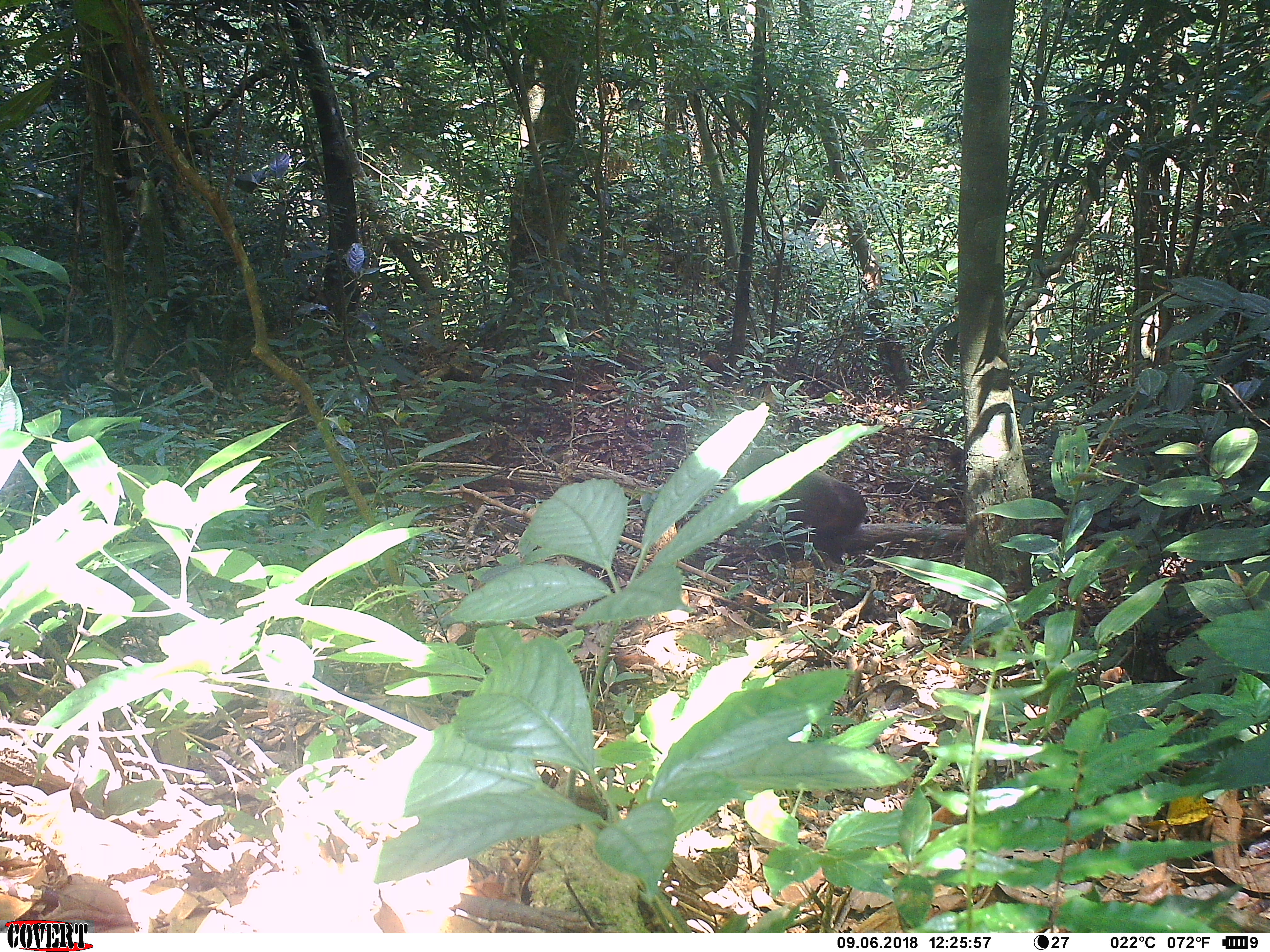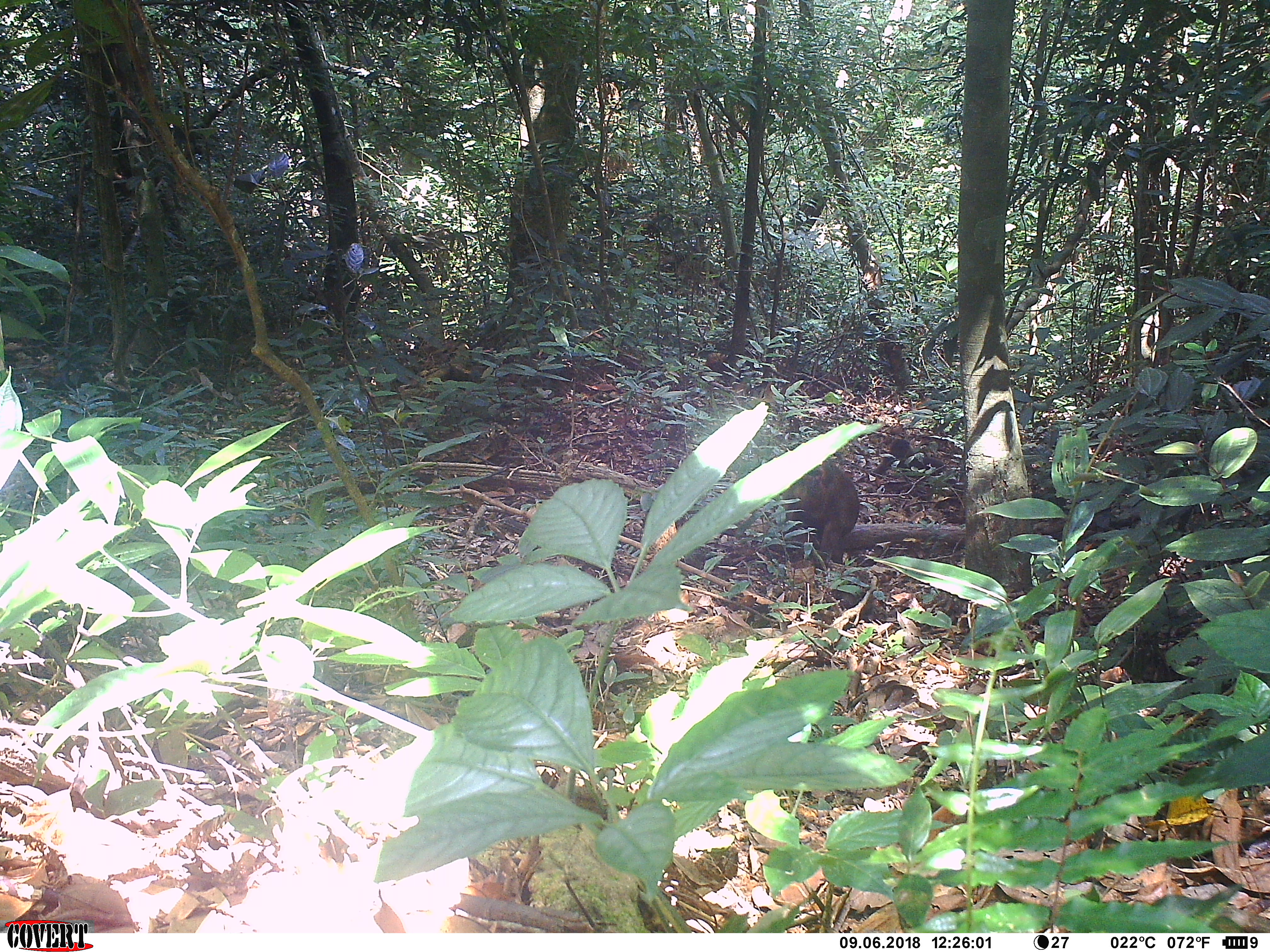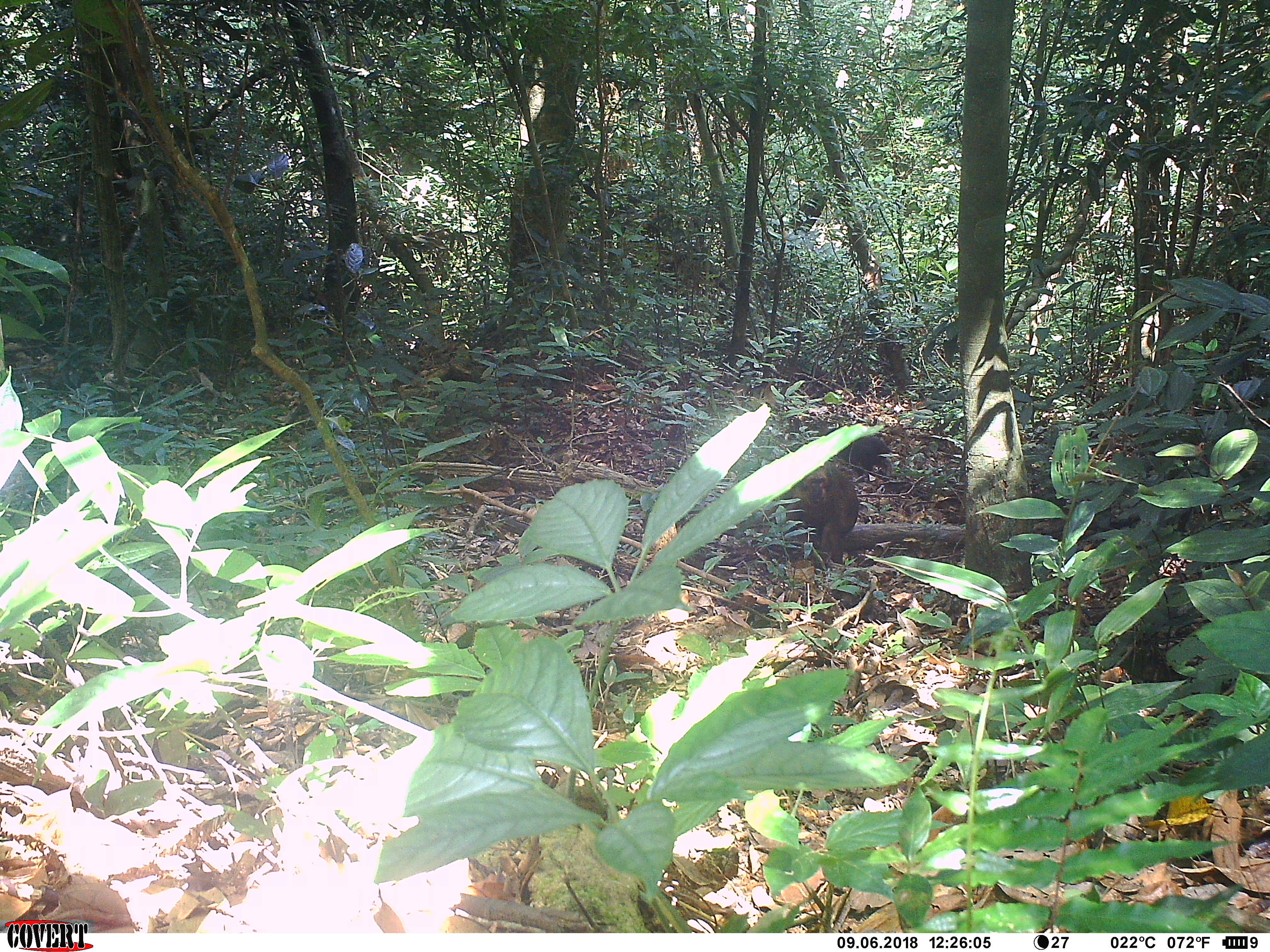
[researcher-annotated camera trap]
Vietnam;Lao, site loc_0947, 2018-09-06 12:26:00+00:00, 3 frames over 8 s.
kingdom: Animalia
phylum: Chordata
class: Mammalia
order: Primates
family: Cercopithecidae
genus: Macaca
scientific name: Macaca arctoides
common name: stump-tailed macaque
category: stump tailed macaque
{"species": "stump tailed macaque (stump-tailed macaque) (Macaca arctoides)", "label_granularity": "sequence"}